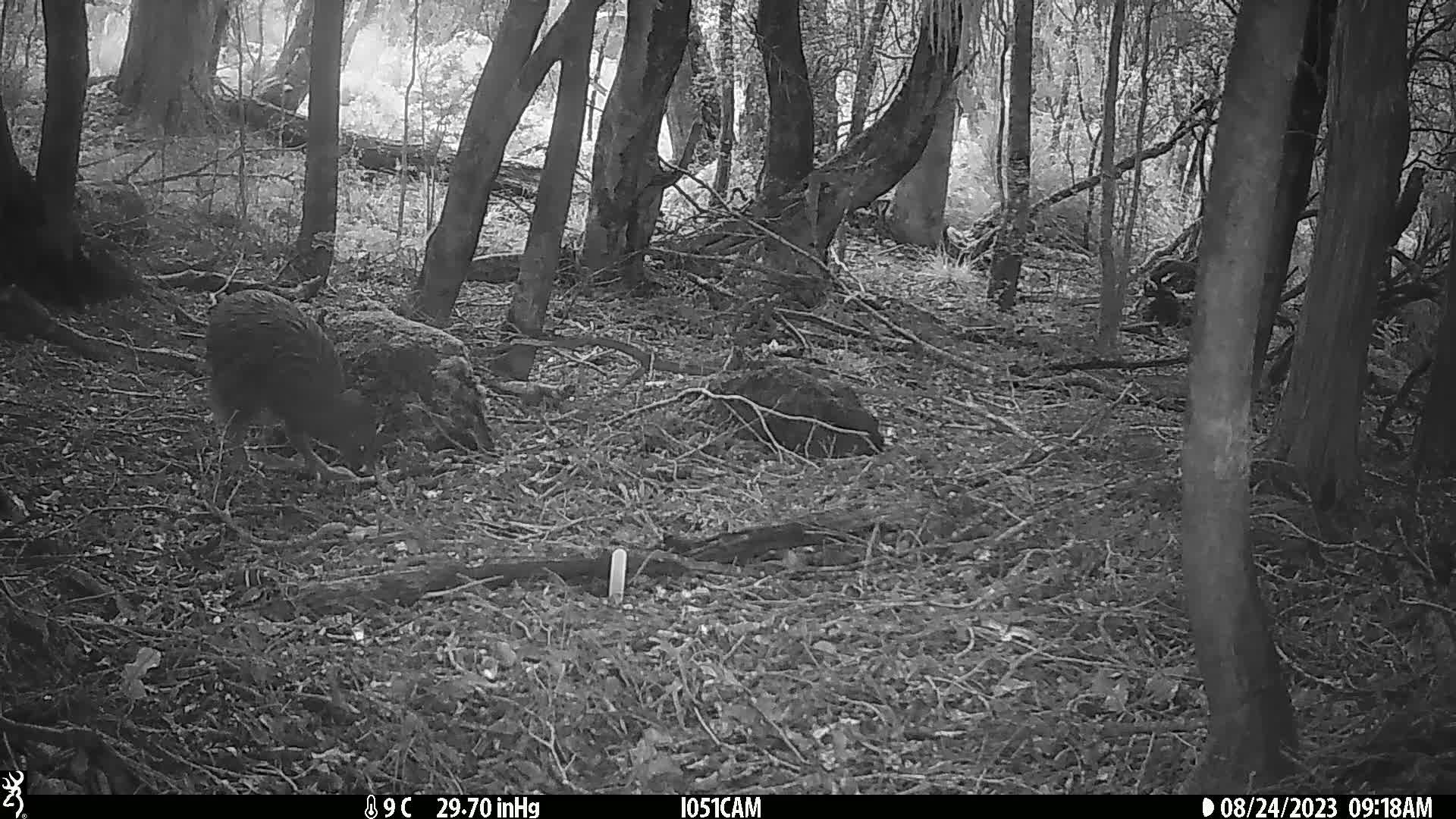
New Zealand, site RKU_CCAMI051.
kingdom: Animalia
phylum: Chordata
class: Aves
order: Apterygiformes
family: Apterygidae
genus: Apteryx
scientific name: Apteryx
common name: kiwi